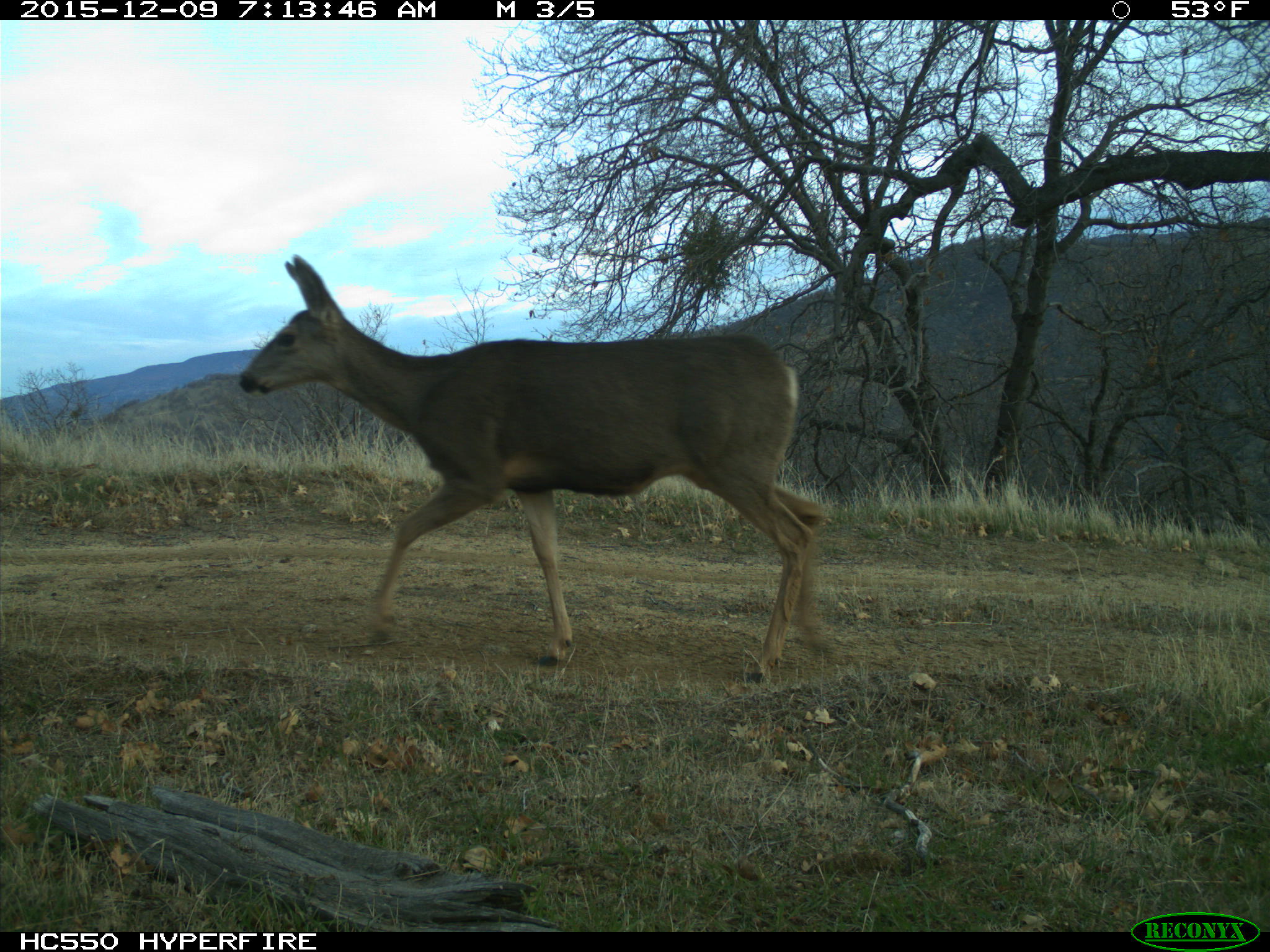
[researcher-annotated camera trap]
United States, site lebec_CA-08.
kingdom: Animalia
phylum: Chordata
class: Mammalia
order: Artiodactyla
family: Cervidae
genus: Odocoileus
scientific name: Odocoileus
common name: deer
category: unidentified deer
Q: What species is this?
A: Unidentified deer (deer) (Odocoileus).